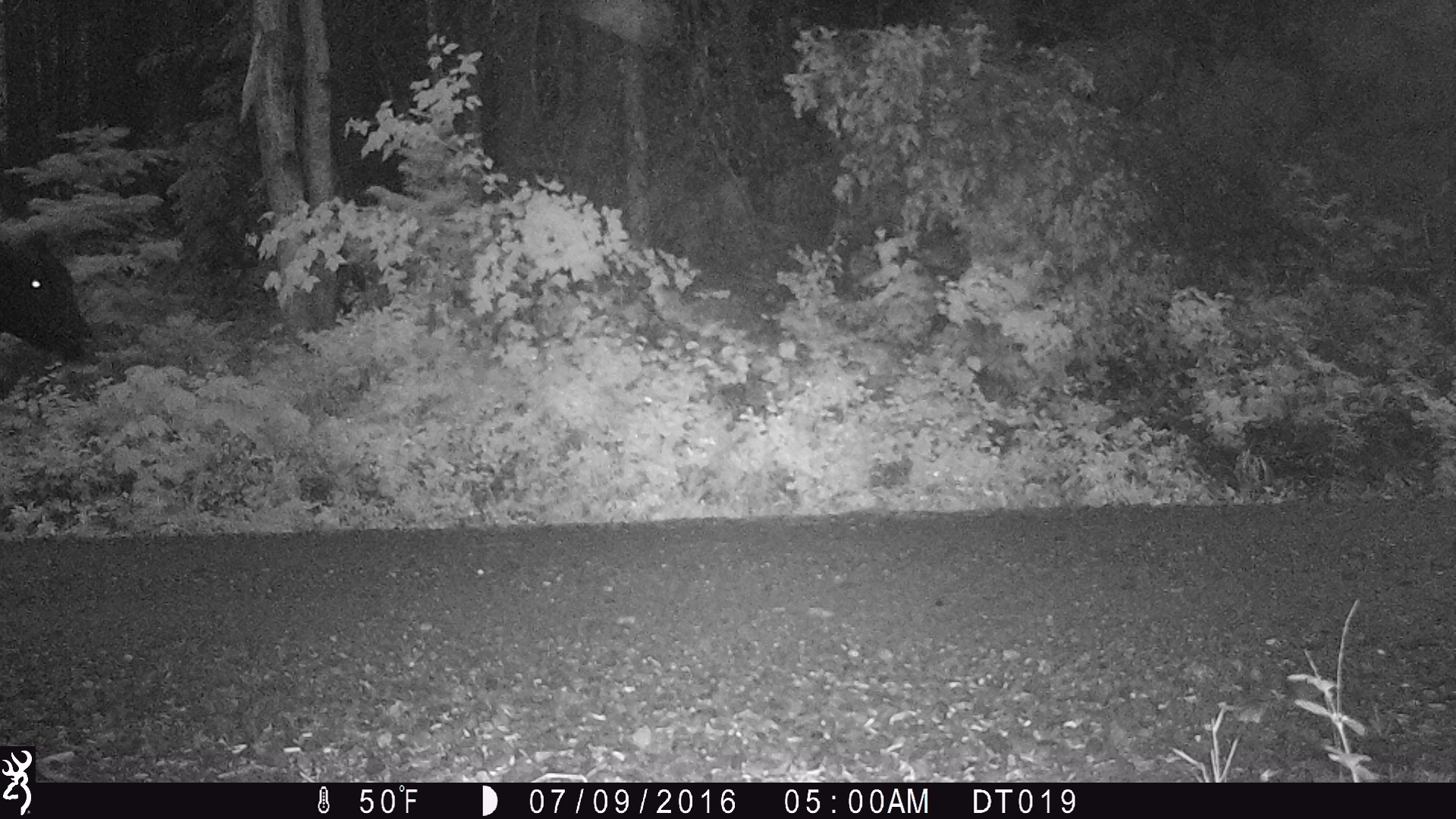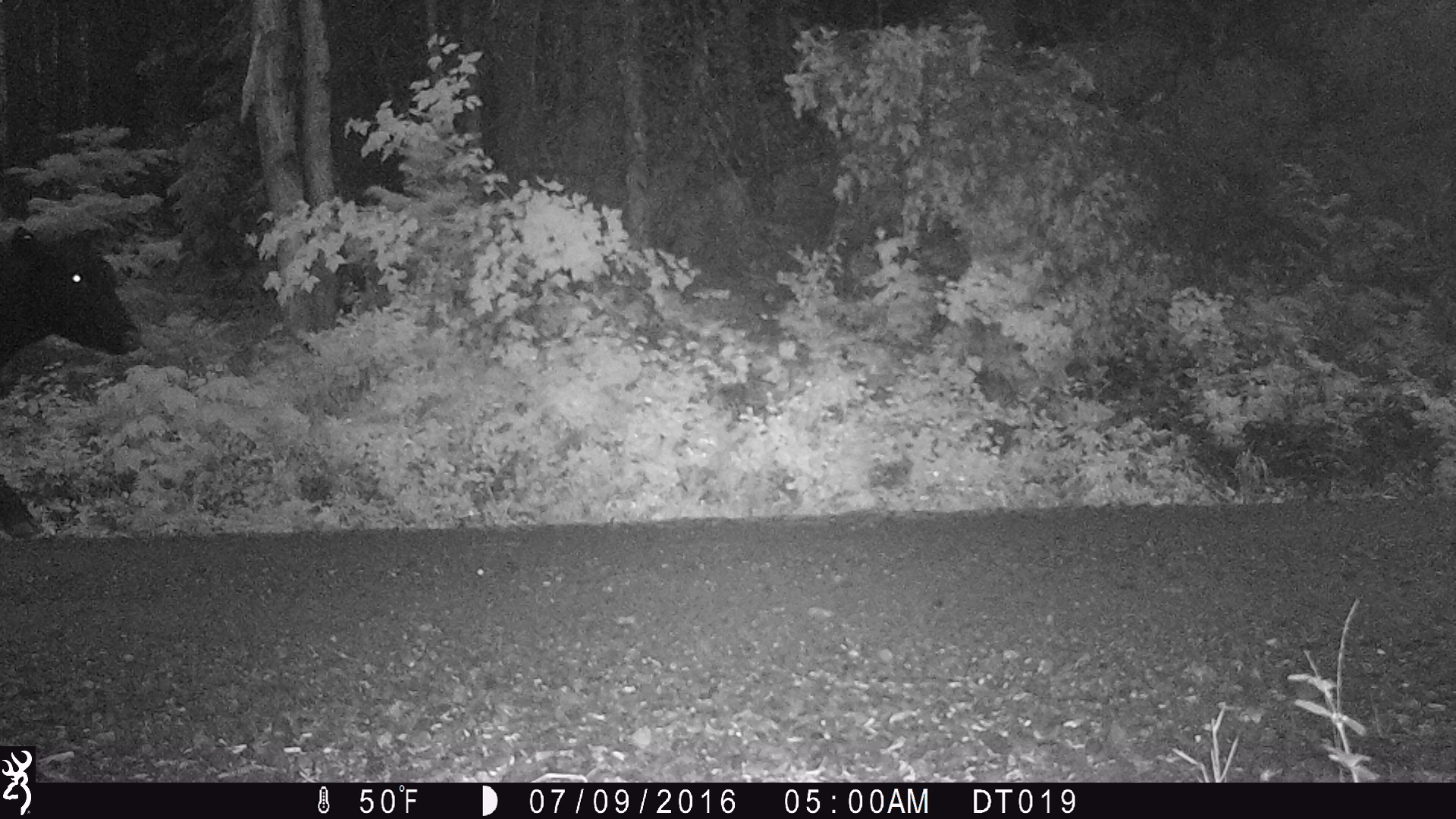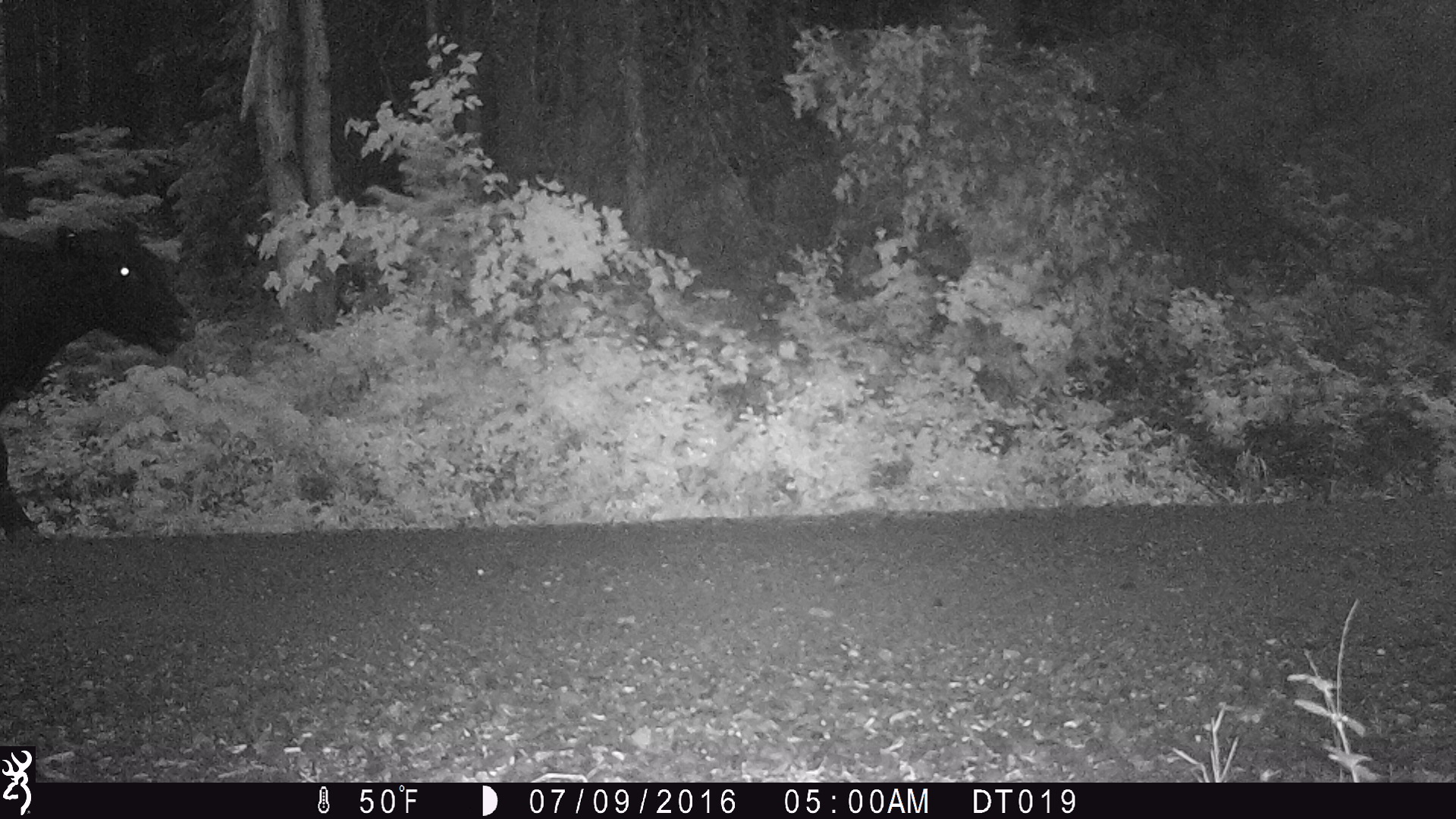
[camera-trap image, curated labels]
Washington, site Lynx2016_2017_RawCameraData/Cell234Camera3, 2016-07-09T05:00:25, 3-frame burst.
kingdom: Animalia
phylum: Chordata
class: Mammalia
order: Artiodactyla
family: Bovidae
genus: Bos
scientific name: Bos taurus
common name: domestic cattle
Domestic cattle (Bos taurus). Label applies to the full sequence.